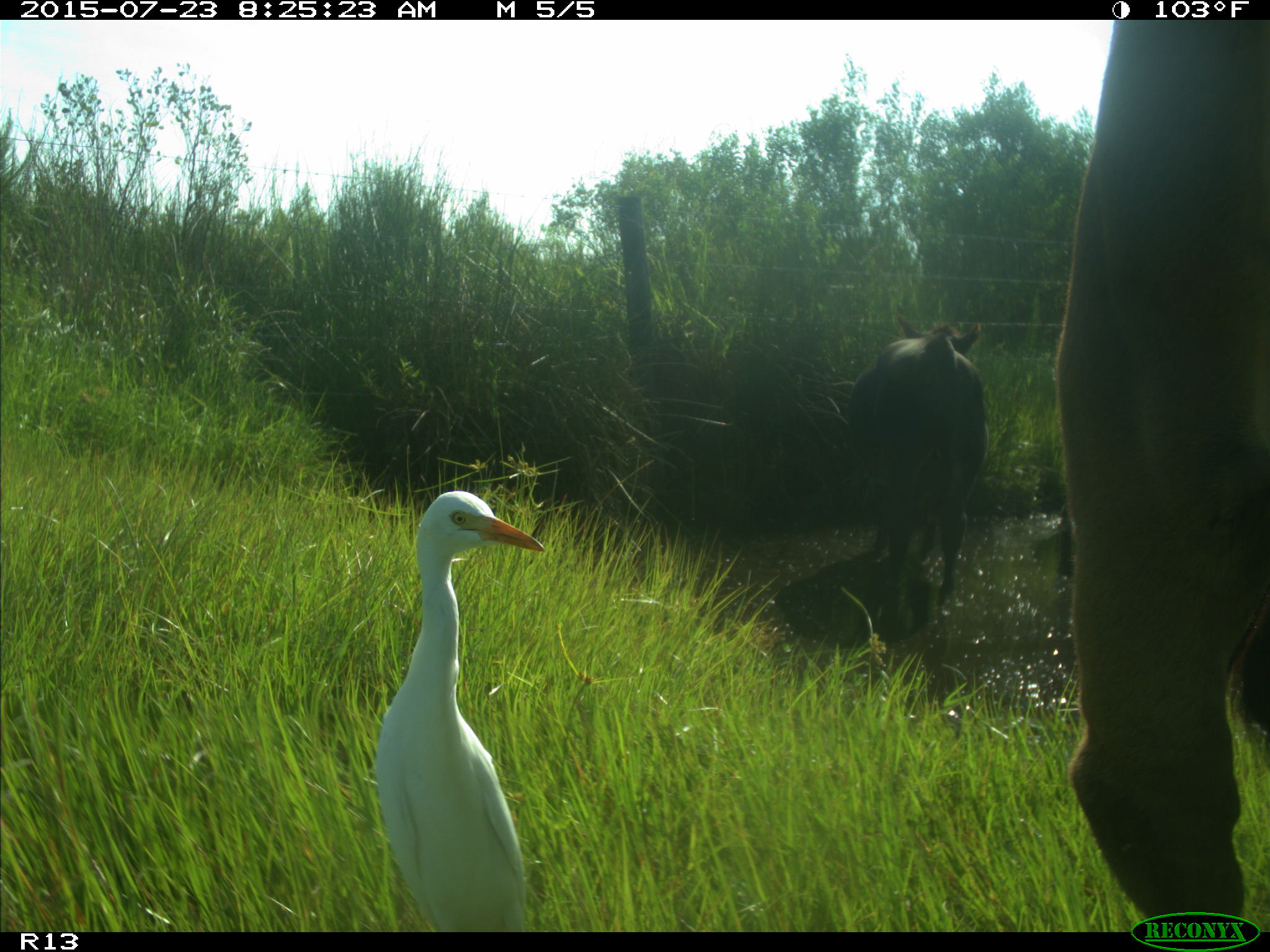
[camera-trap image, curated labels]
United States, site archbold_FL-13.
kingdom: Animalia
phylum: Chordata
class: Mammalia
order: Artiodactyla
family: Bovidae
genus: Bos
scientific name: Bos taurus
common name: domestic cow